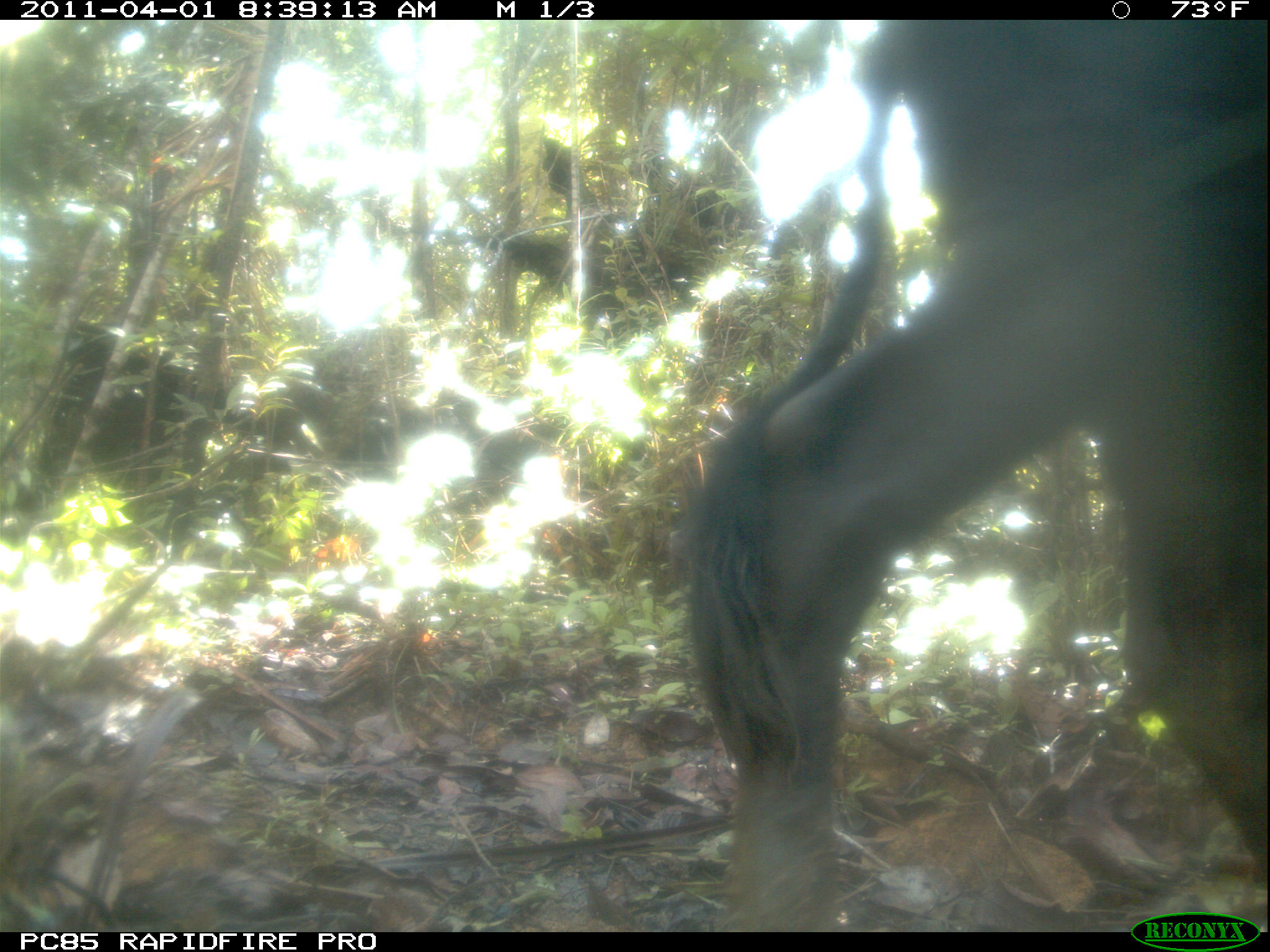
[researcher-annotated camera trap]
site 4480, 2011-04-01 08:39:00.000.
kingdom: Animalia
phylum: Chordata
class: Mammalia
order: Artiodactyla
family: Bovidae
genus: Bos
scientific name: Bos taurus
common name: domestic cattle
Bos taurus (domestic cattle), count 2.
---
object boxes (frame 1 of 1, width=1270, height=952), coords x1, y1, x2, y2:
bos taurus: 660, 20, 1265, 931